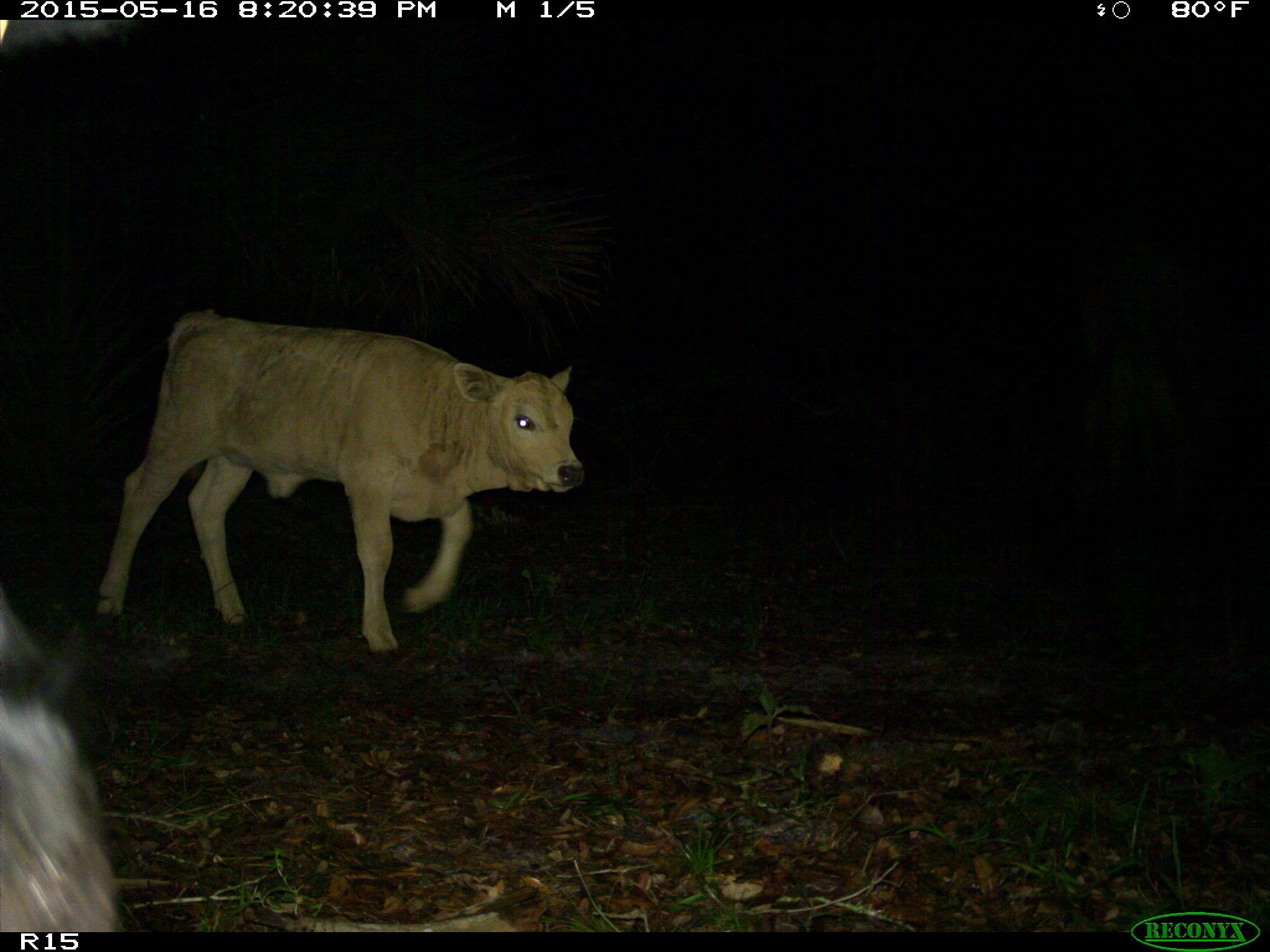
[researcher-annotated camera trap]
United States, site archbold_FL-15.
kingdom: Animalia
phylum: Chordata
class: Mammalia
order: Artiodactyla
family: Bovidae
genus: Bos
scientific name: Bos taurus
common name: domestic cow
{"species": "Bos taurus (domestic cow)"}